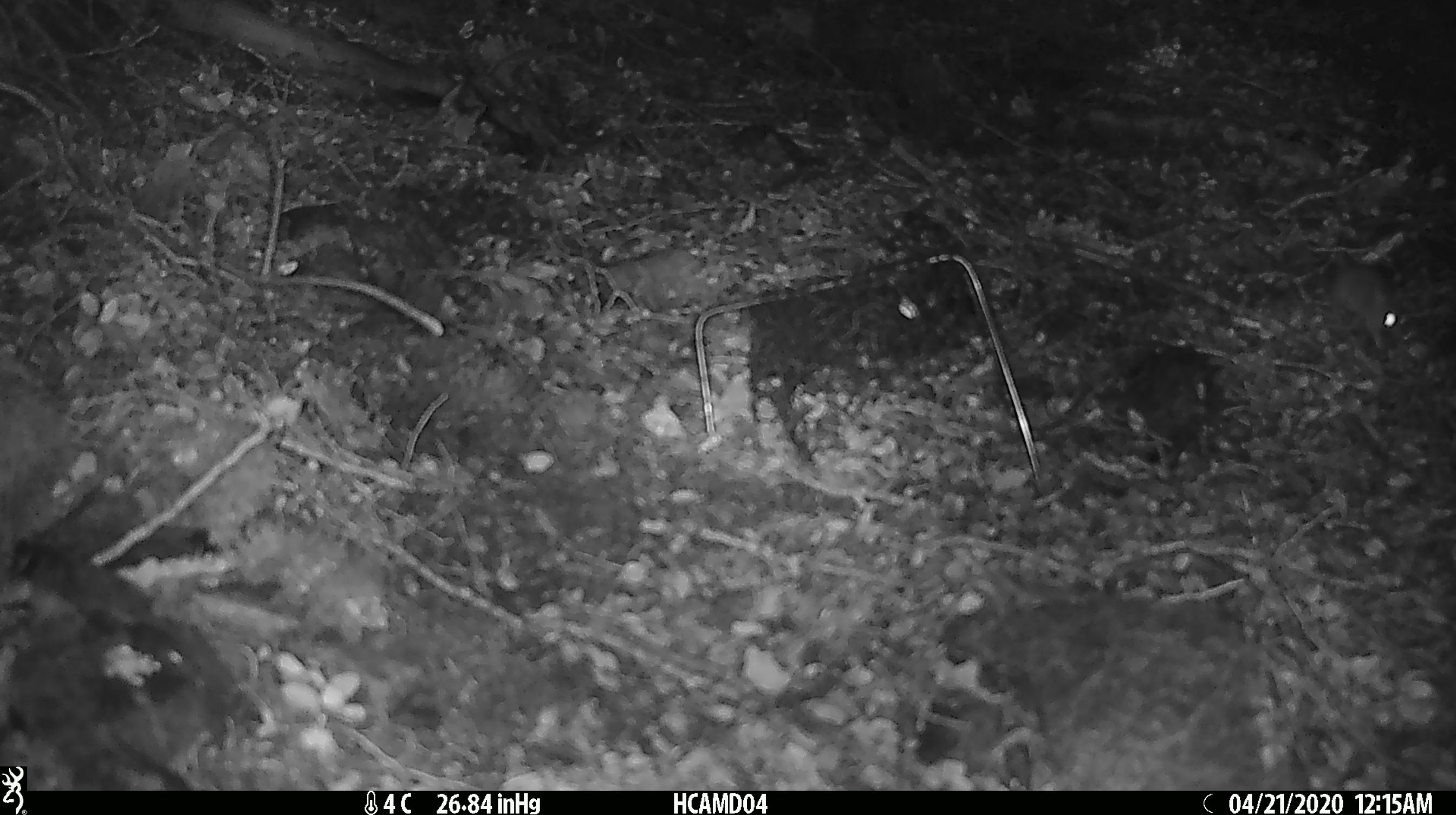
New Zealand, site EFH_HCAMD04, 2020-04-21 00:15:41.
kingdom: Animalia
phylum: Chordata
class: Mammalia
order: Rodentia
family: Muridae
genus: Mus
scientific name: Mus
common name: mouse